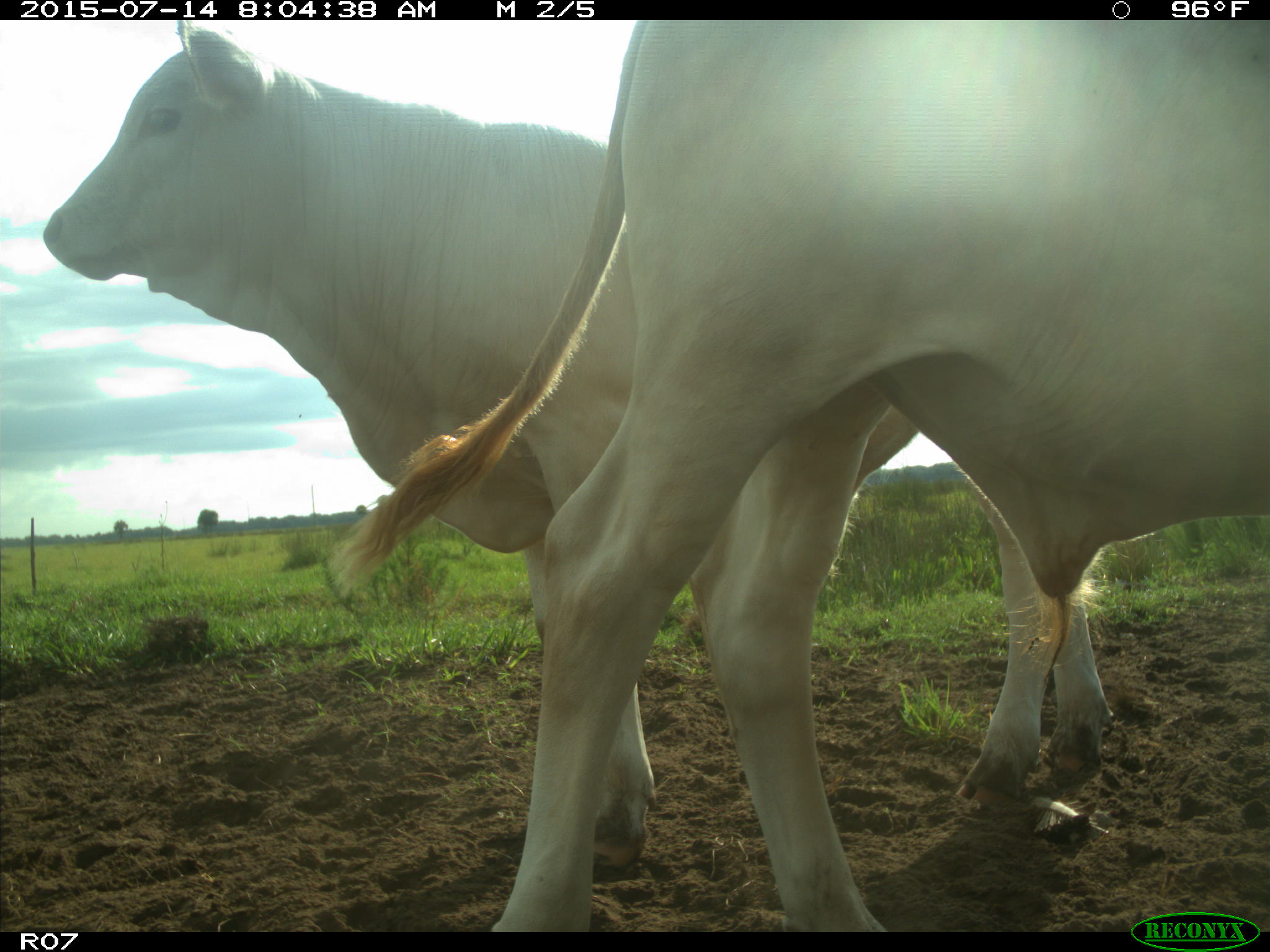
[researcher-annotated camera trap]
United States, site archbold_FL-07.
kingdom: Animalia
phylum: Chordata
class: Mammalia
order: Artiodactyla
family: Bovidae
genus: Bos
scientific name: Bos taurus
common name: domestic cow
Bos taurus (domestic cow).